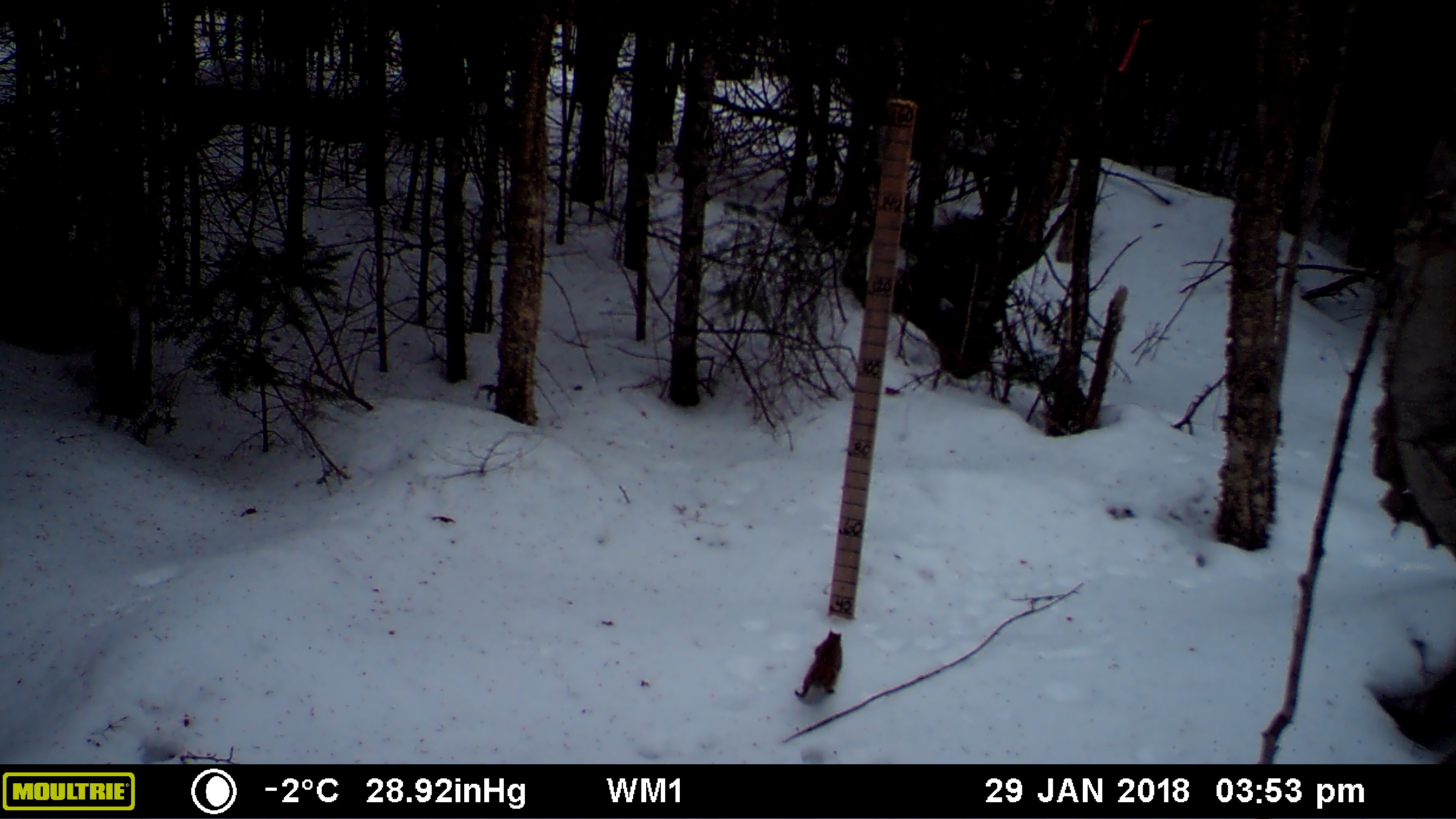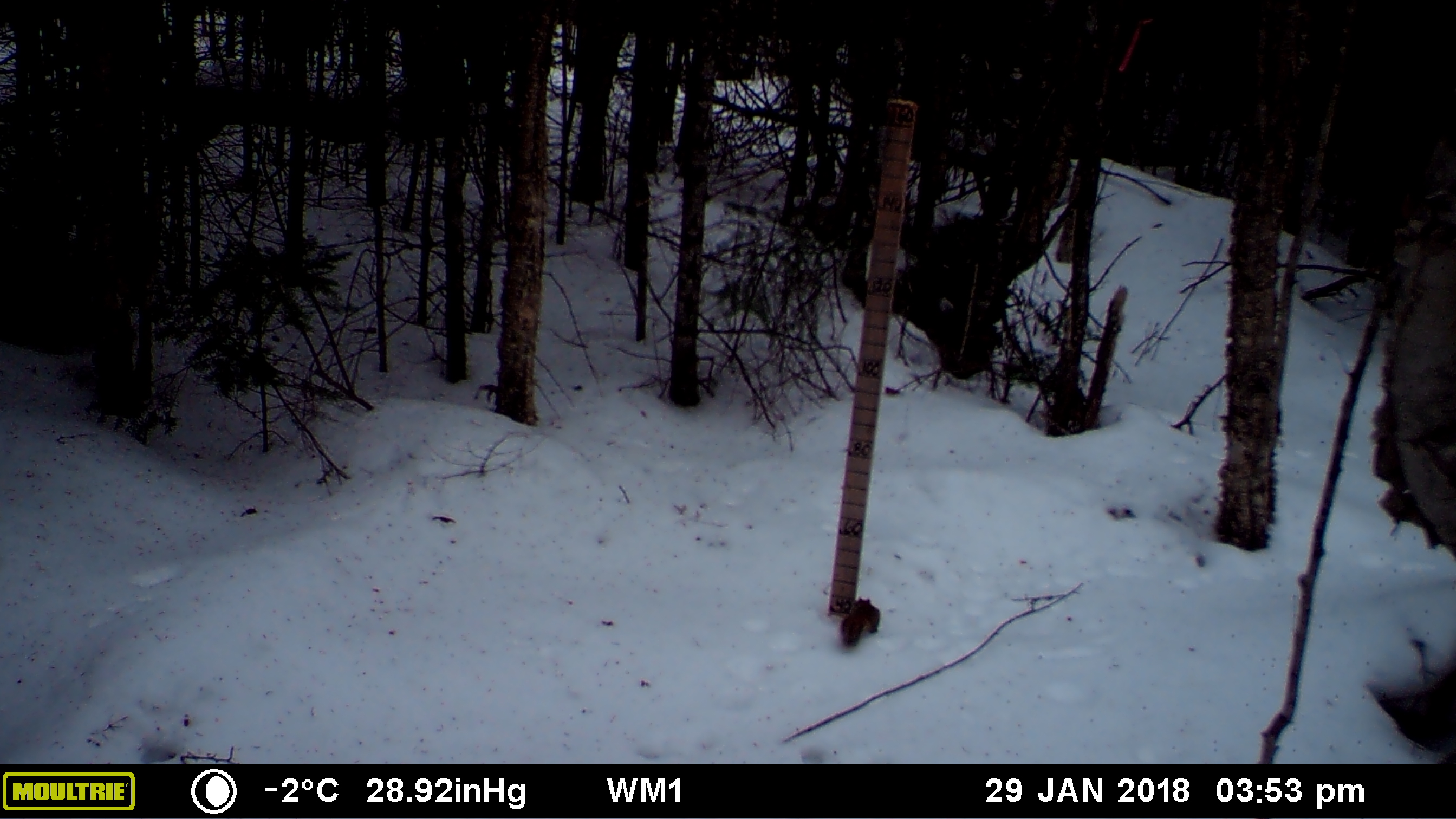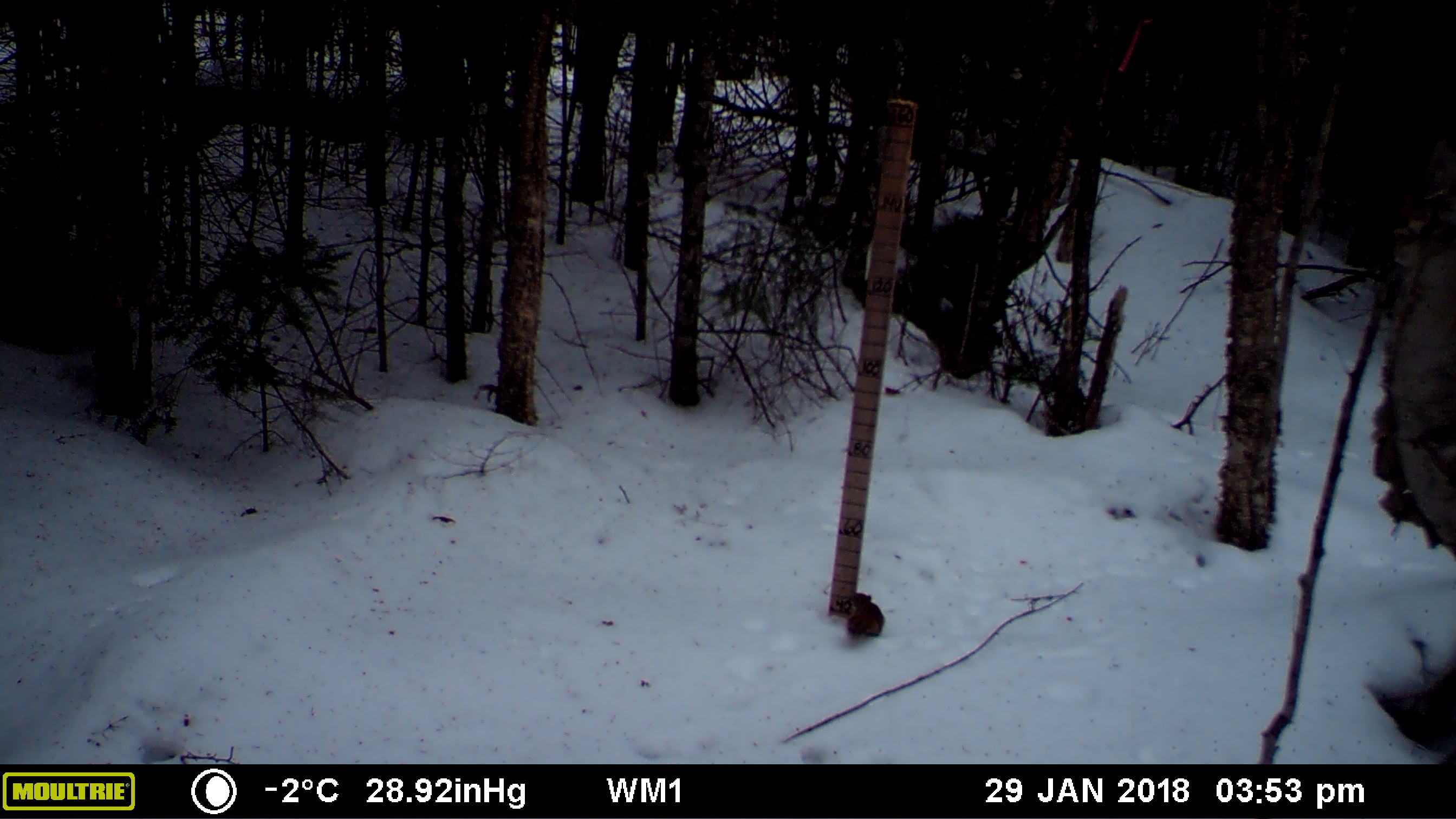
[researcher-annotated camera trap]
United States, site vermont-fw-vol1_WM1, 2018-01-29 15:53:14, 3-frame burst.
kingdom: Animalia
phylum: Chordata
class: Mammalia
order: Rodentia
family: Sciuridae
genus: Tamiasciurus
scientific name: Tamiasciurus hudsonicus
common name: red squirrel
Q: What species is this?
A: Red squirrel (Tamiasciurus hudsonicus).